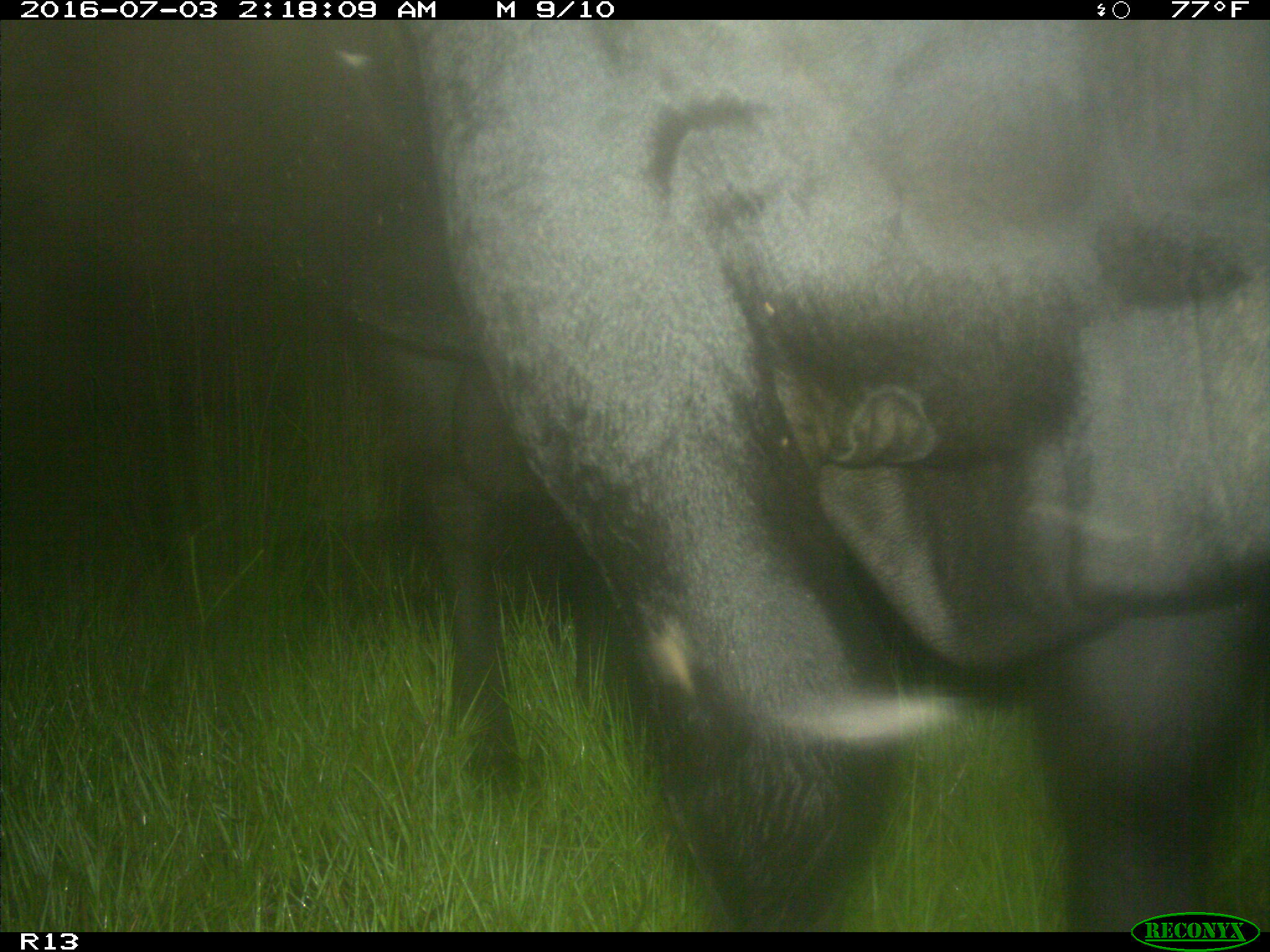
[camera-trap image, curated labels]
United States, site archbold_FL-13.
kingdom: Animalia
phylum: Chordata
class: Mammalia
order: Artiodactyla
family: Bovidae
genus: Bos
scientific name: Bos taurus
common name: domestic cow